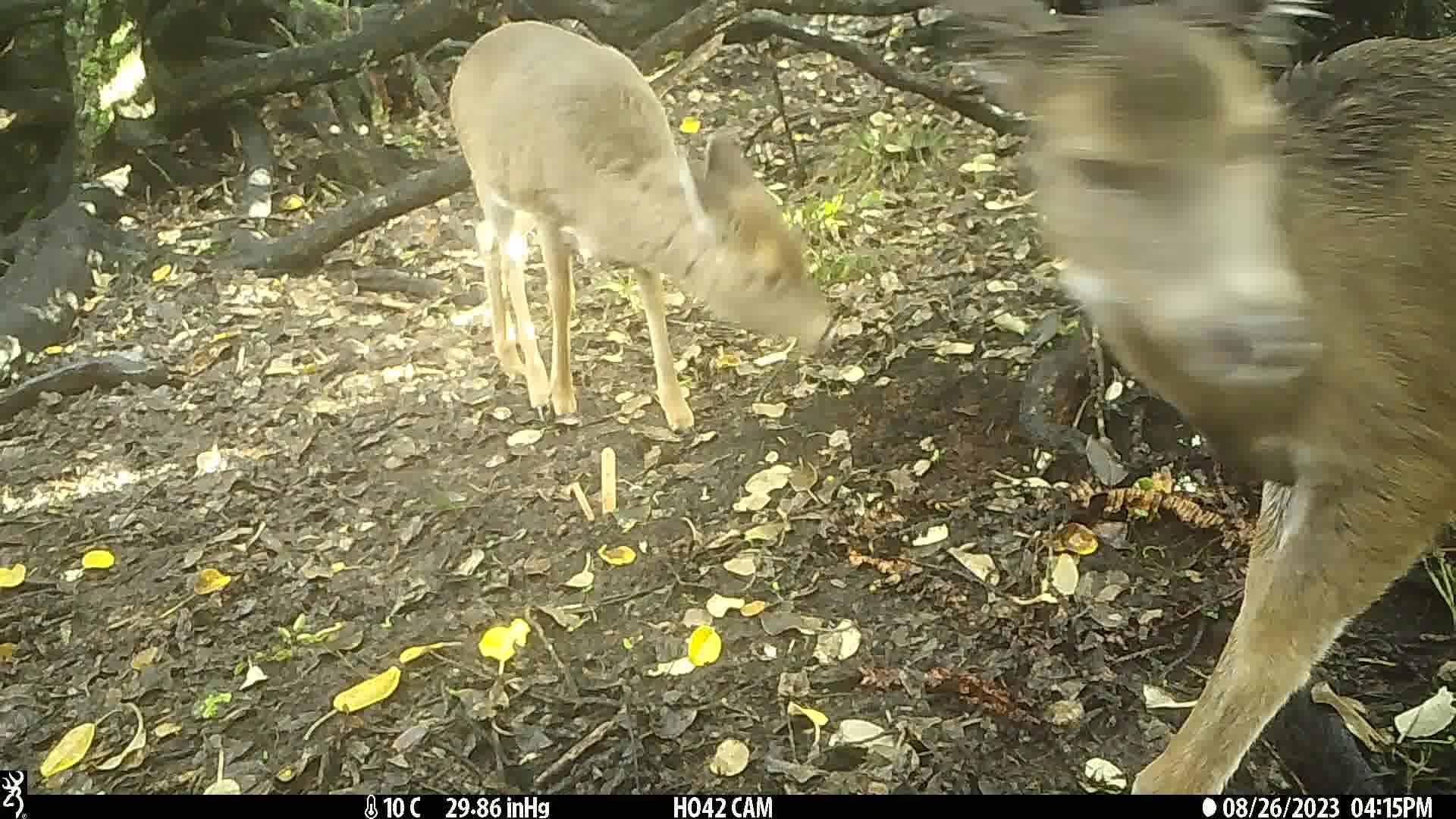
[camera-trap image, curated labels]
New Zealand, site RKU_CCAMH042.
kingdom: Animalia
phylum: Chordata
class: Mammalia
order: Artiodactyla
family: Cervidae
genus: Odocoileus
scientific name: Odocoileus virginianus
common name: white-tailed deer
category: white tailed deer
White tailed deer (white-tailed deer) (Odocoileus virginianus).